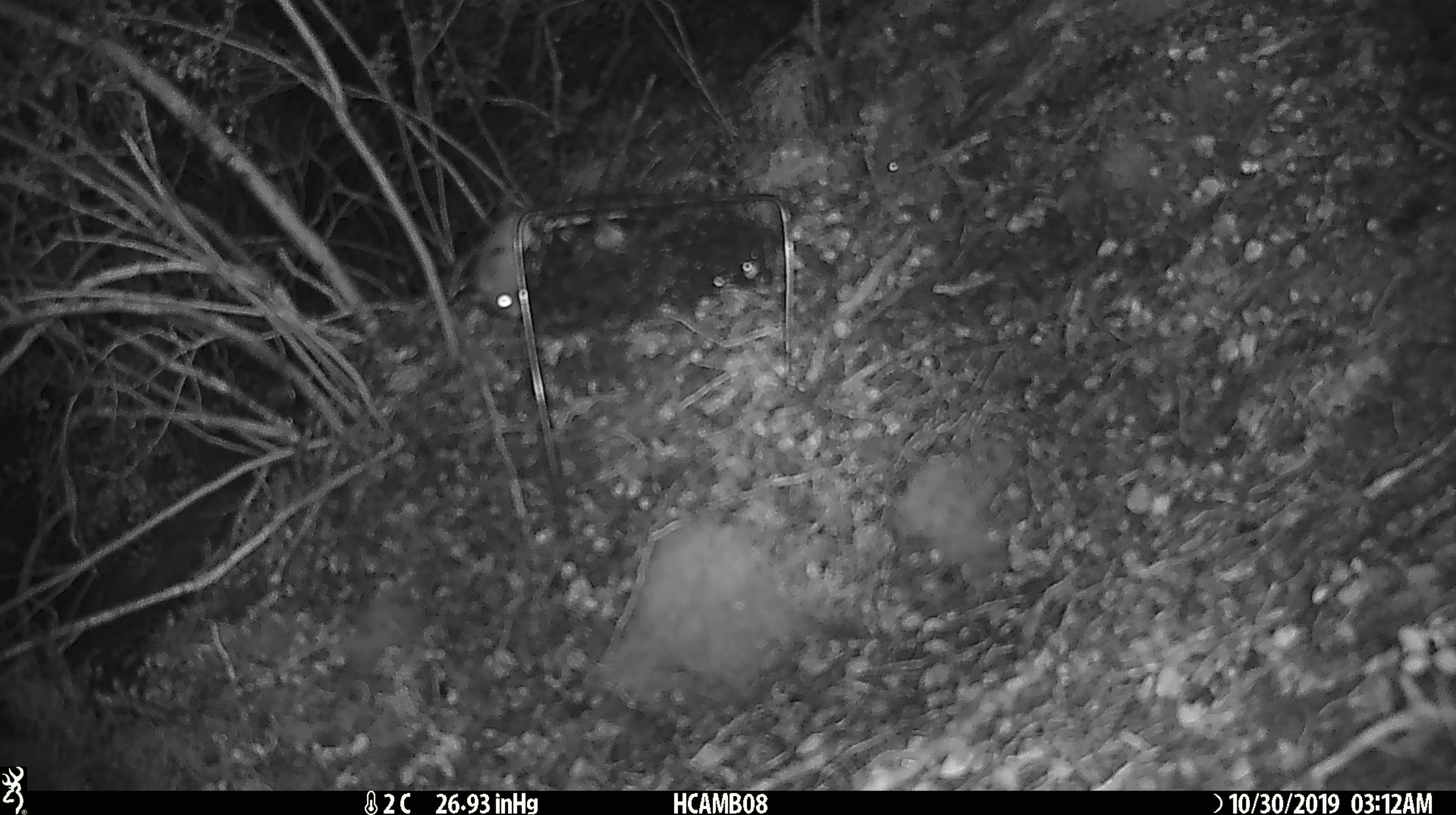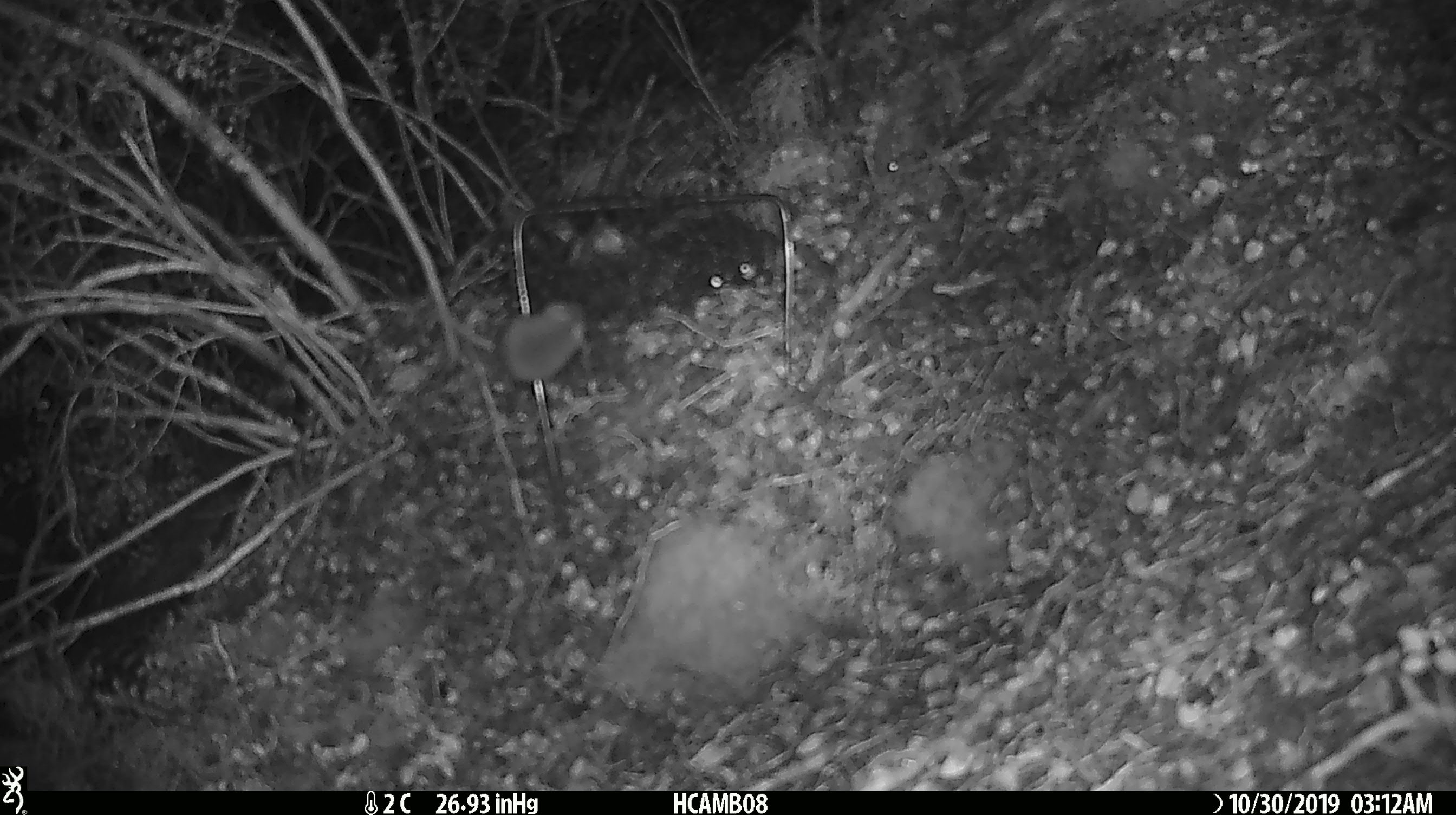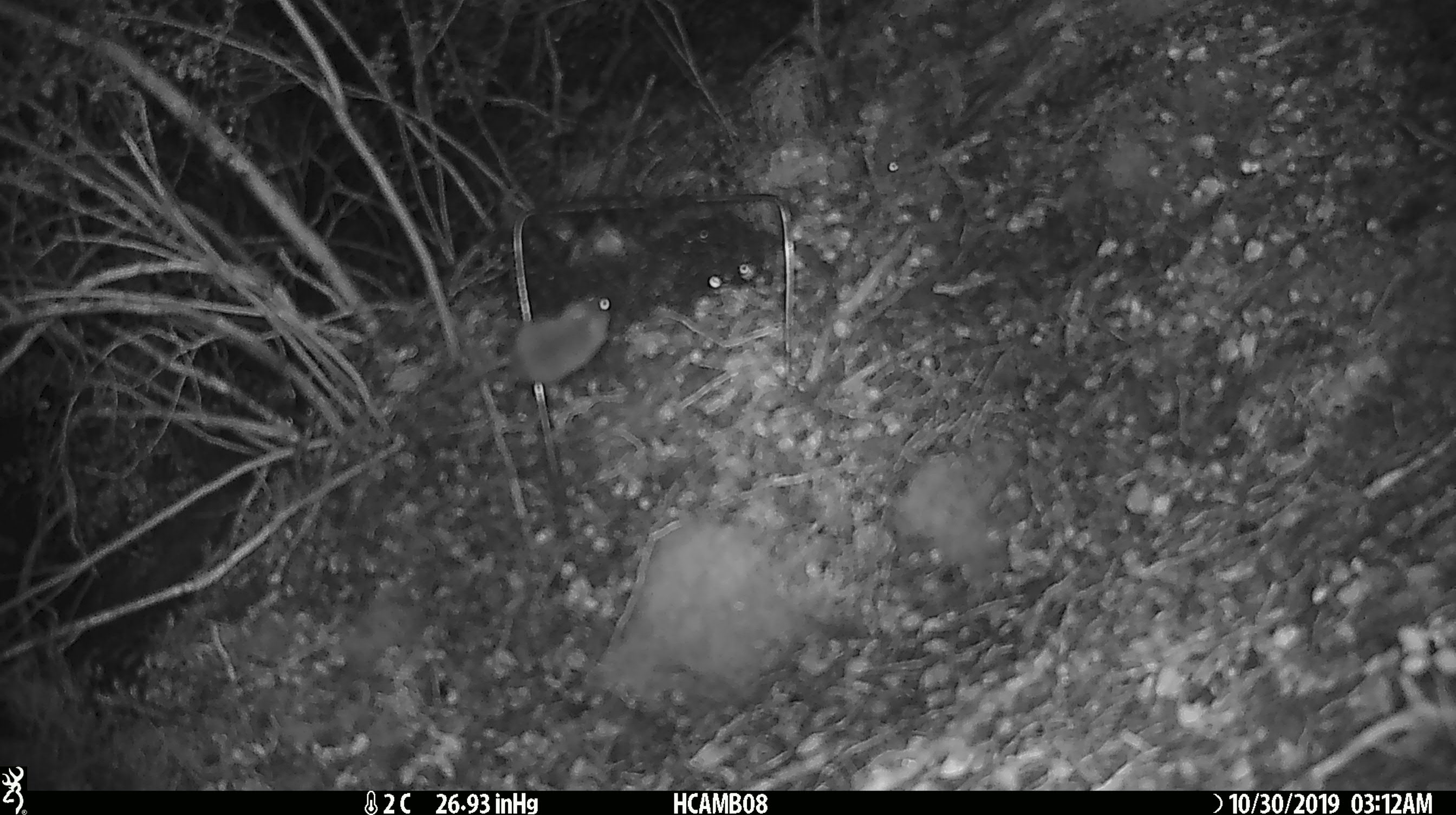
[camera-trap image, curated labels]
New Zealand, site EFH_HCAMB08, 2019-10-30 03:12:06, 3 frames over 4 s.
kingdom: Animalia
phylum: Chordata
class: Mammalia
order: Rodentia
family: Muridae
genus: Mus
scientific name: Mus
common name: mouse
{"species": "mouse (Mus)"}